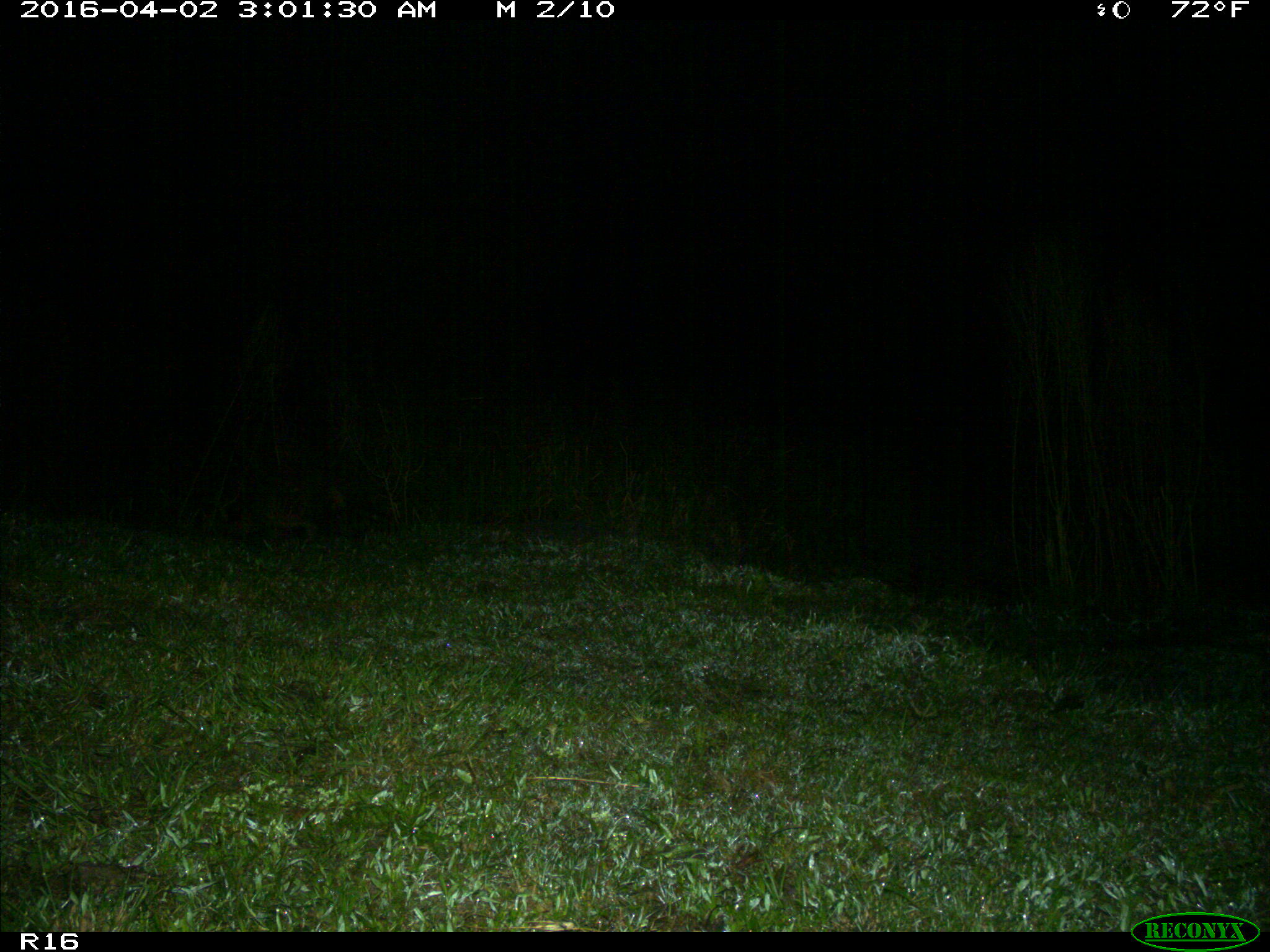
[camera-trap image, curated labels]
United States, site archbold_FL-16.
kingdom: Animalia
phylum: Chordata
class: Mammalia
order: Carnivora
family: Procyonidae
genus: Procyon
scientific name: Procyon lotor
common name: common raccoon